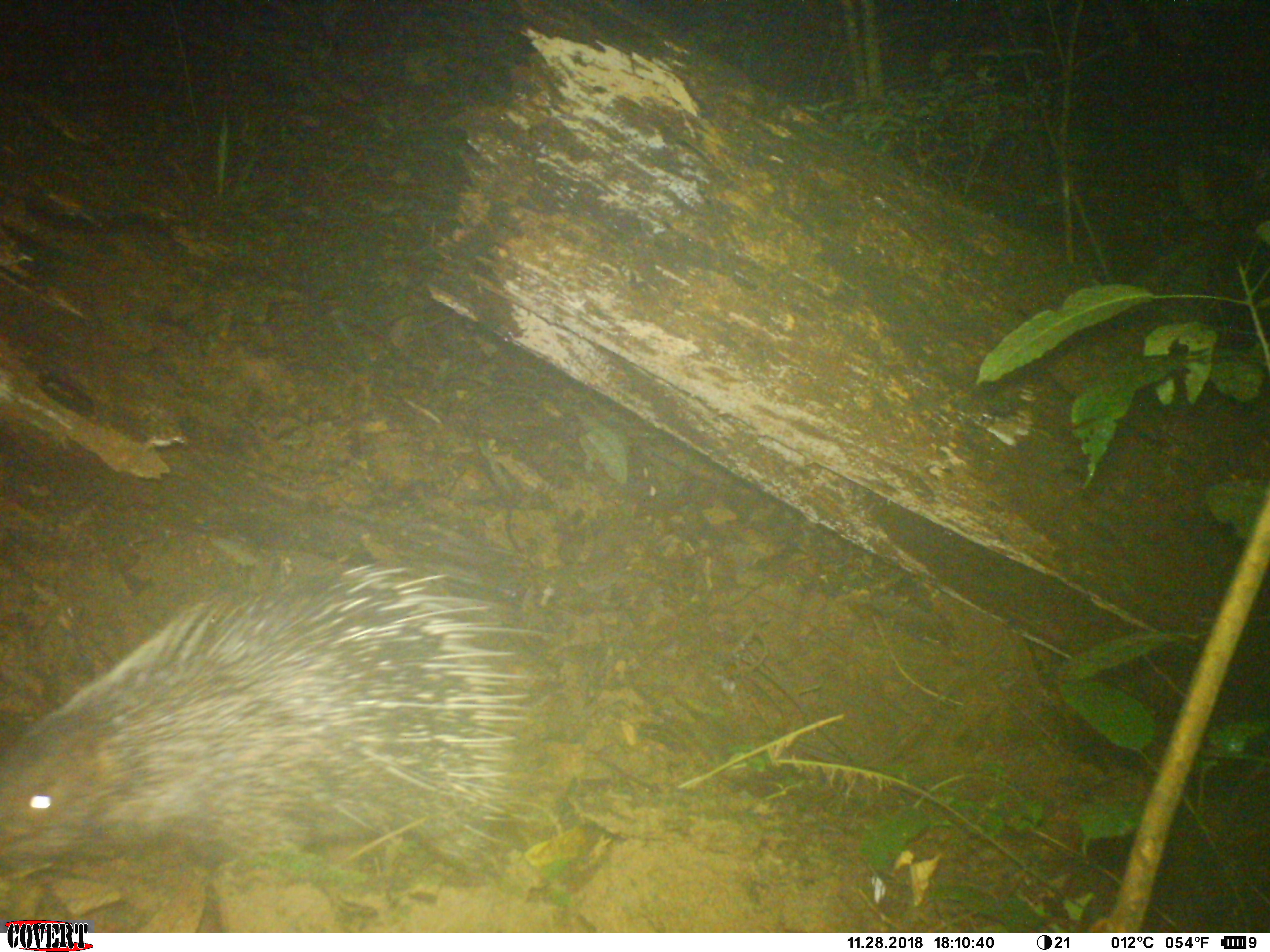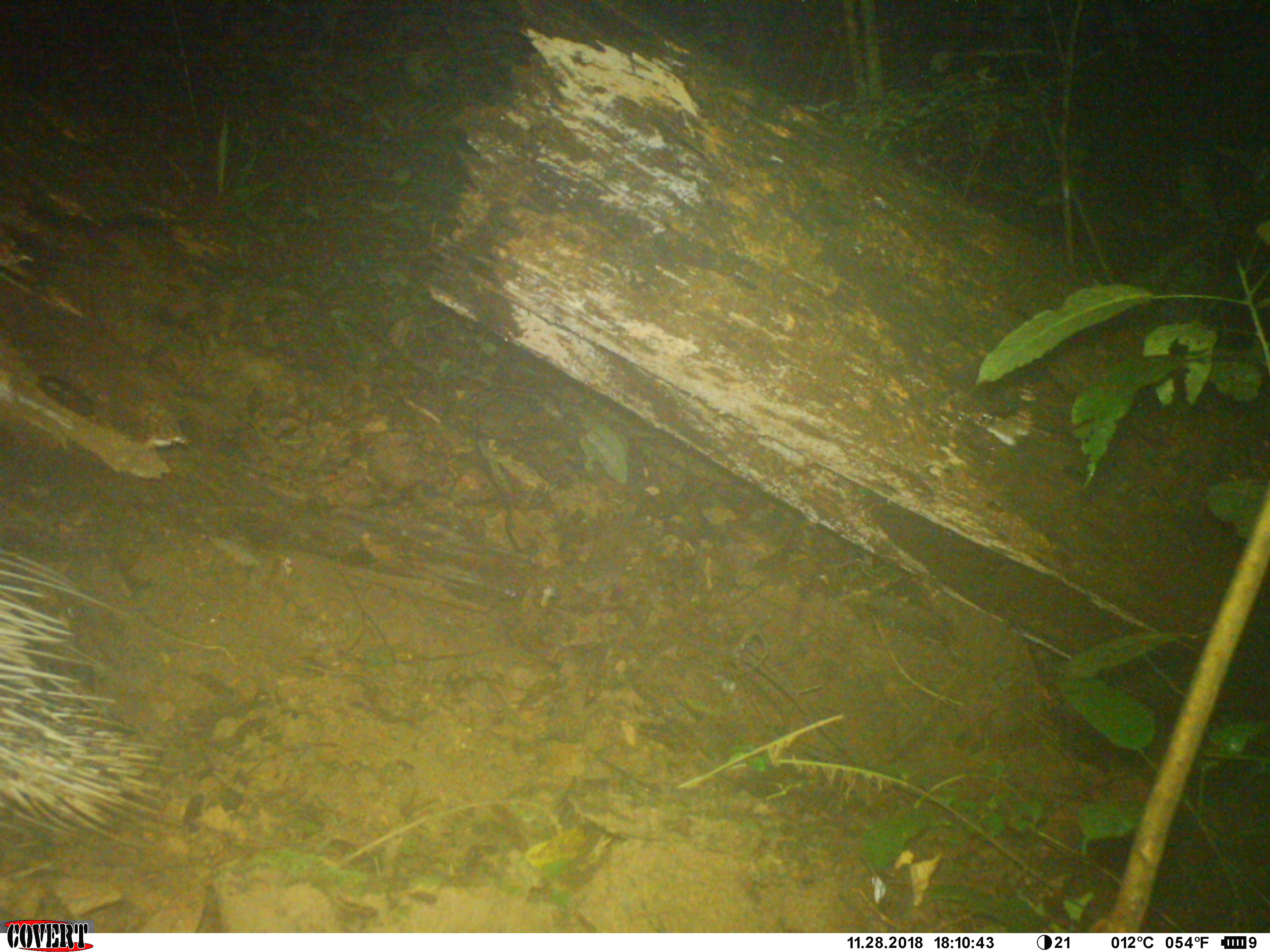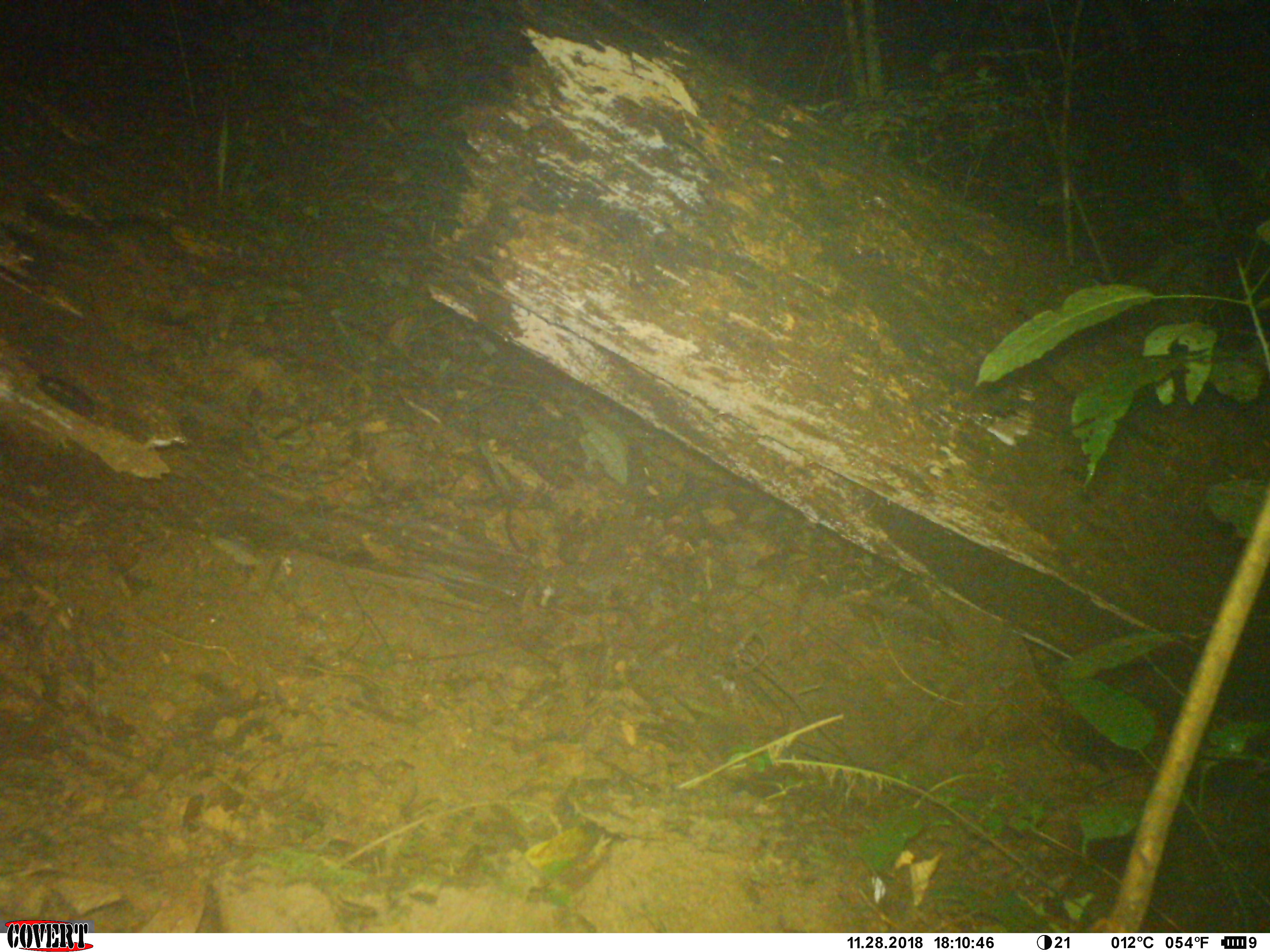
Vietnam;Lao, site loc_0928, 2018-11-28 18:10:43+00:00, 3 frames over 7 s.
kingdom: Animalia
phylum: Chordata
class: Mammalia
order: Rodentia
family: Hystricidae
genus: Hystrix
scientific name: Hystrix brachyura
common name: malayan porcupine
Malayan porcupine (Hystrix brachyura). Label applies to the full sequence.